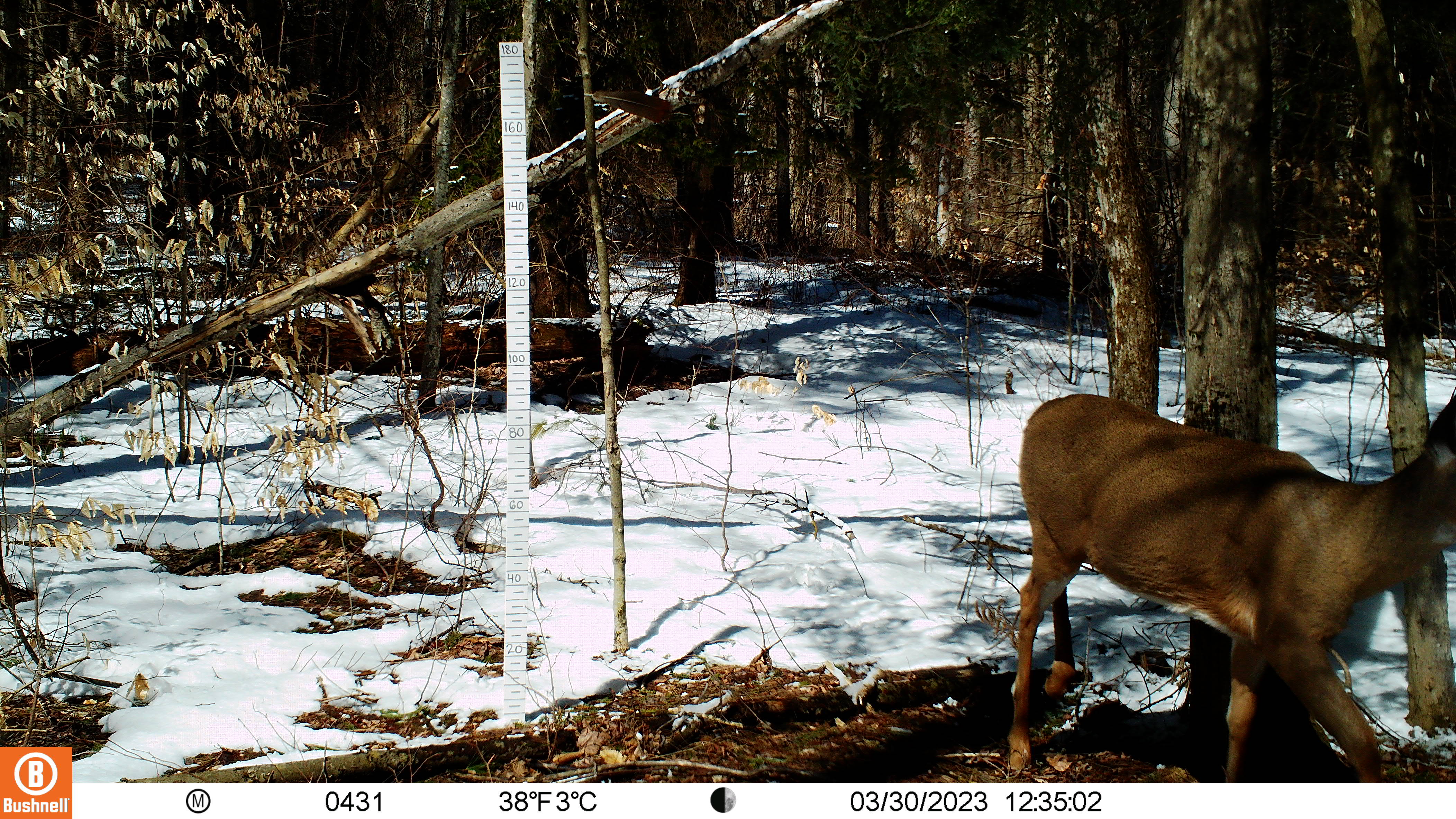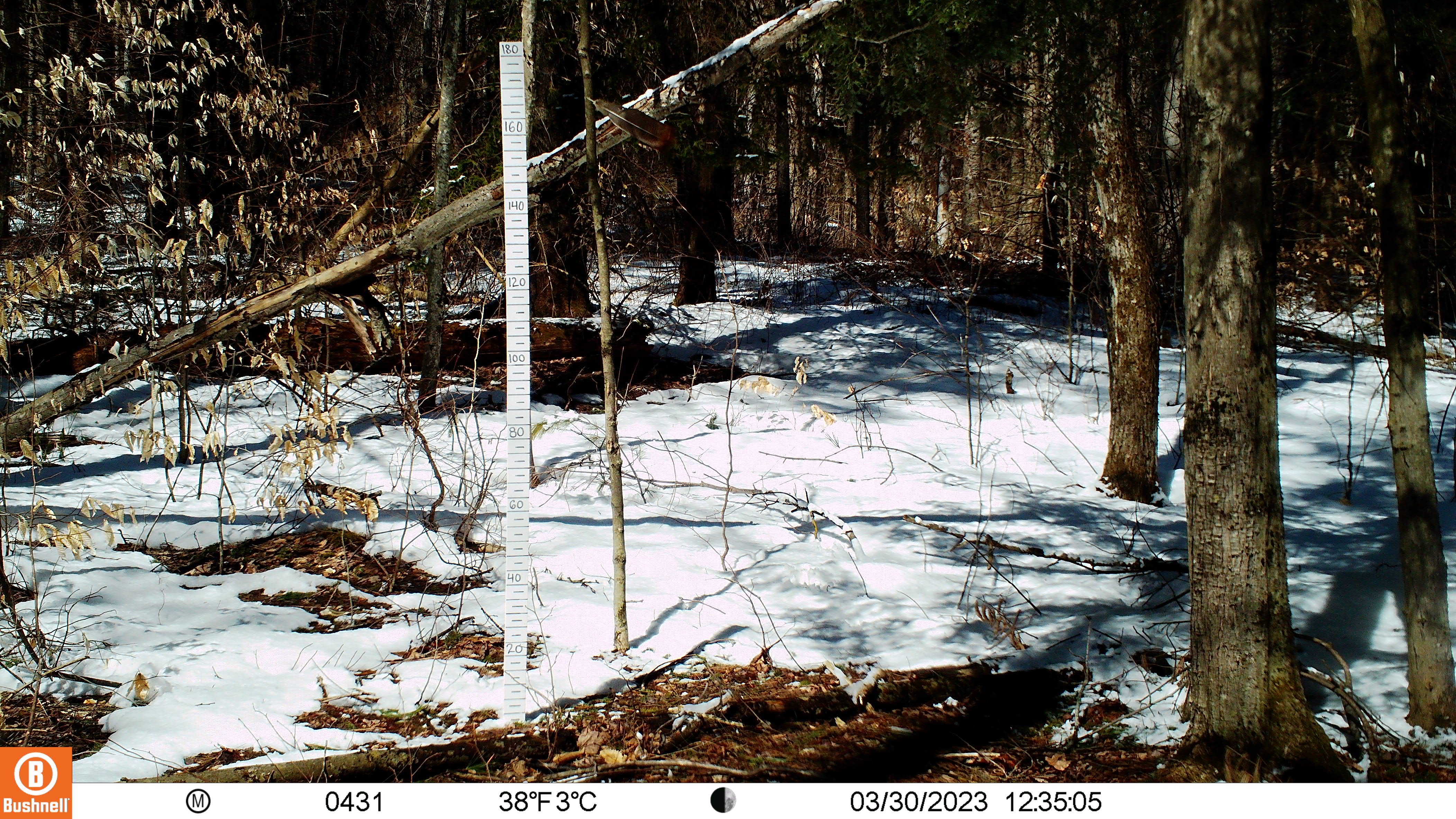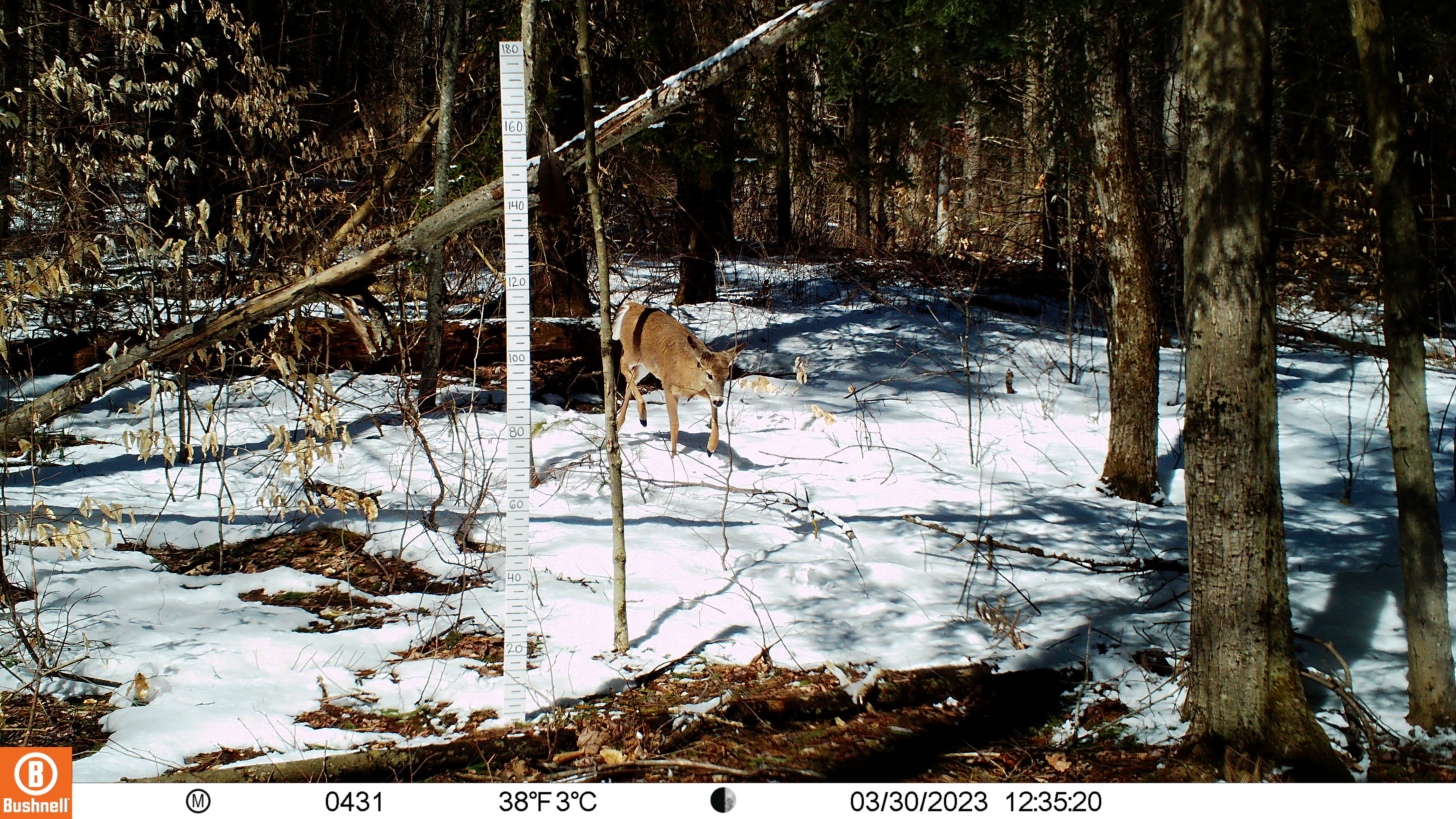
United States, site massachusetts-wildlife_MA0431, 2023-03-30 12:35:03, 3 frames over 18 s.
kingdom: Animalia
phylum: Chordata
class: Mammalia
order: Artiodactyla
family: Cervidae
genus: Odocoileus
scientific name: Odocoileus virginianus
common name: white-tailed deer